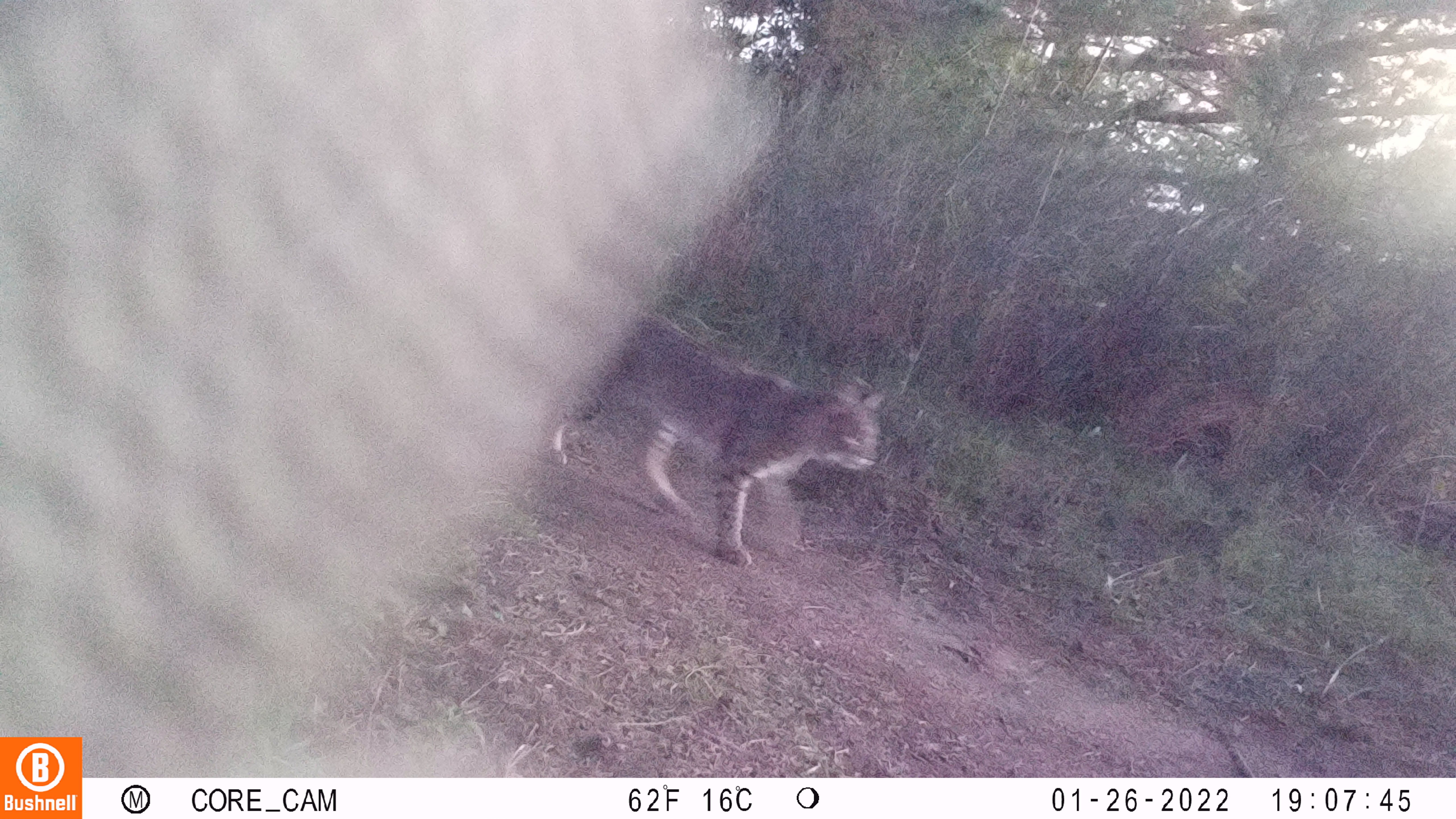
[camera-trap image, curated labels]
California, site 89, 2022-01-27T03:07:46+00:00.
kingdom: Animalia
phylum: Chordata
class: Mammalia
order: Carnivora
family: Felidae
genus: Lynx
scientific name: Lynx rufus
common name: bobcat